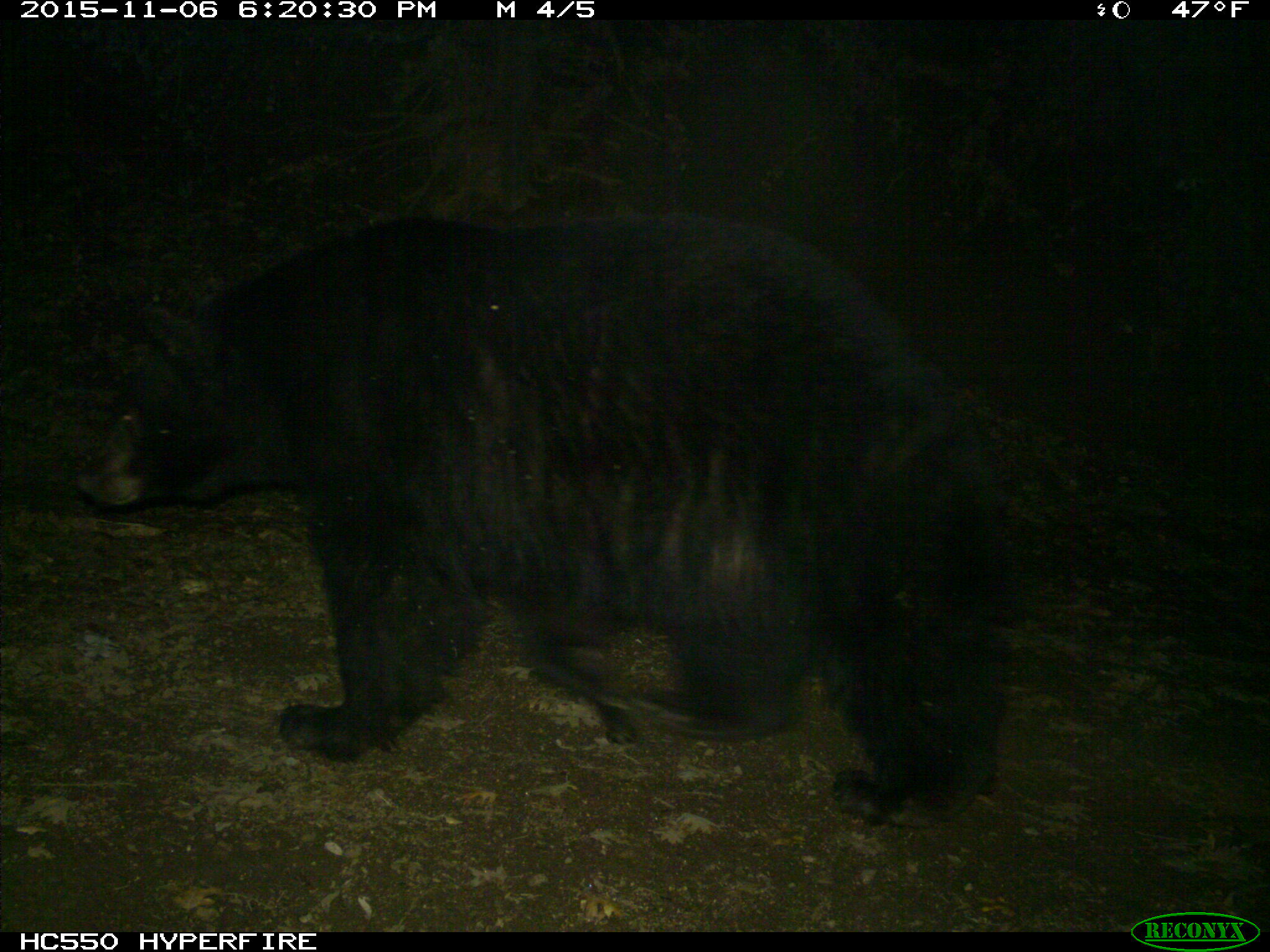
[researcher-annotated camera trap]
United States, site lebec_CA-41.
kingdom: Animalia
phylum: Chordata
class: Mammalia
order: Carnivora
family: Ursidae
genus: Ursus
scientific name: Ursus americanus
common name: american black bear